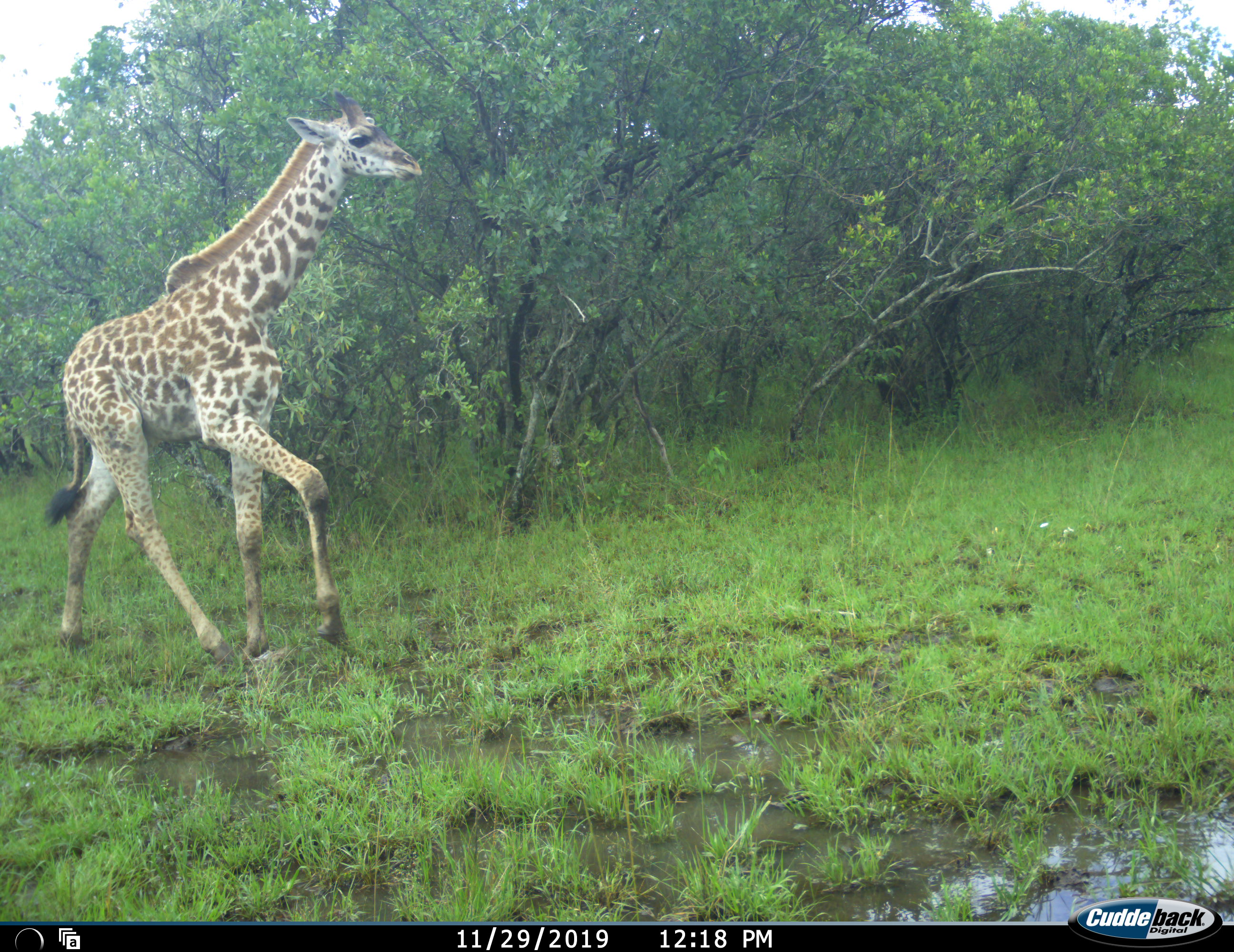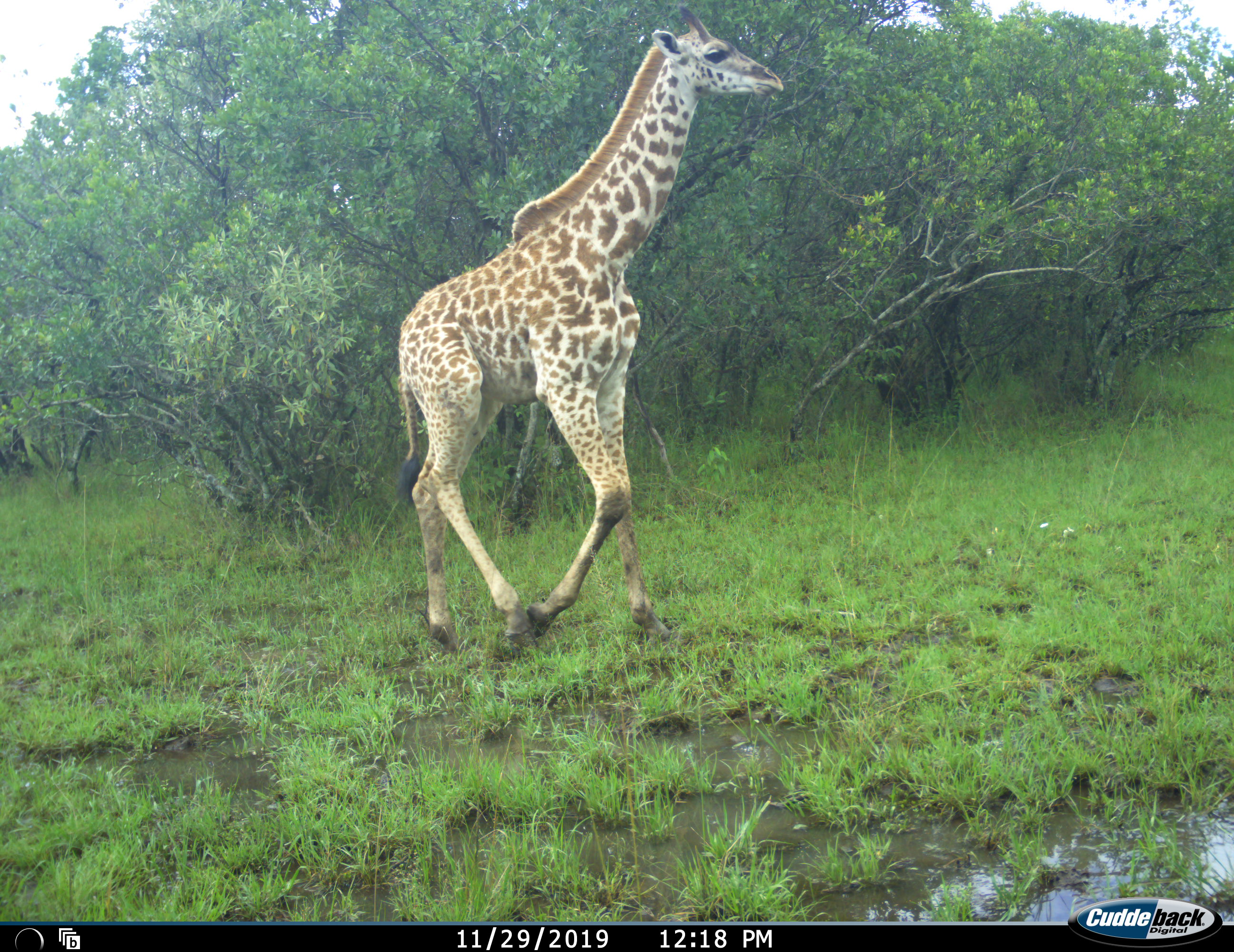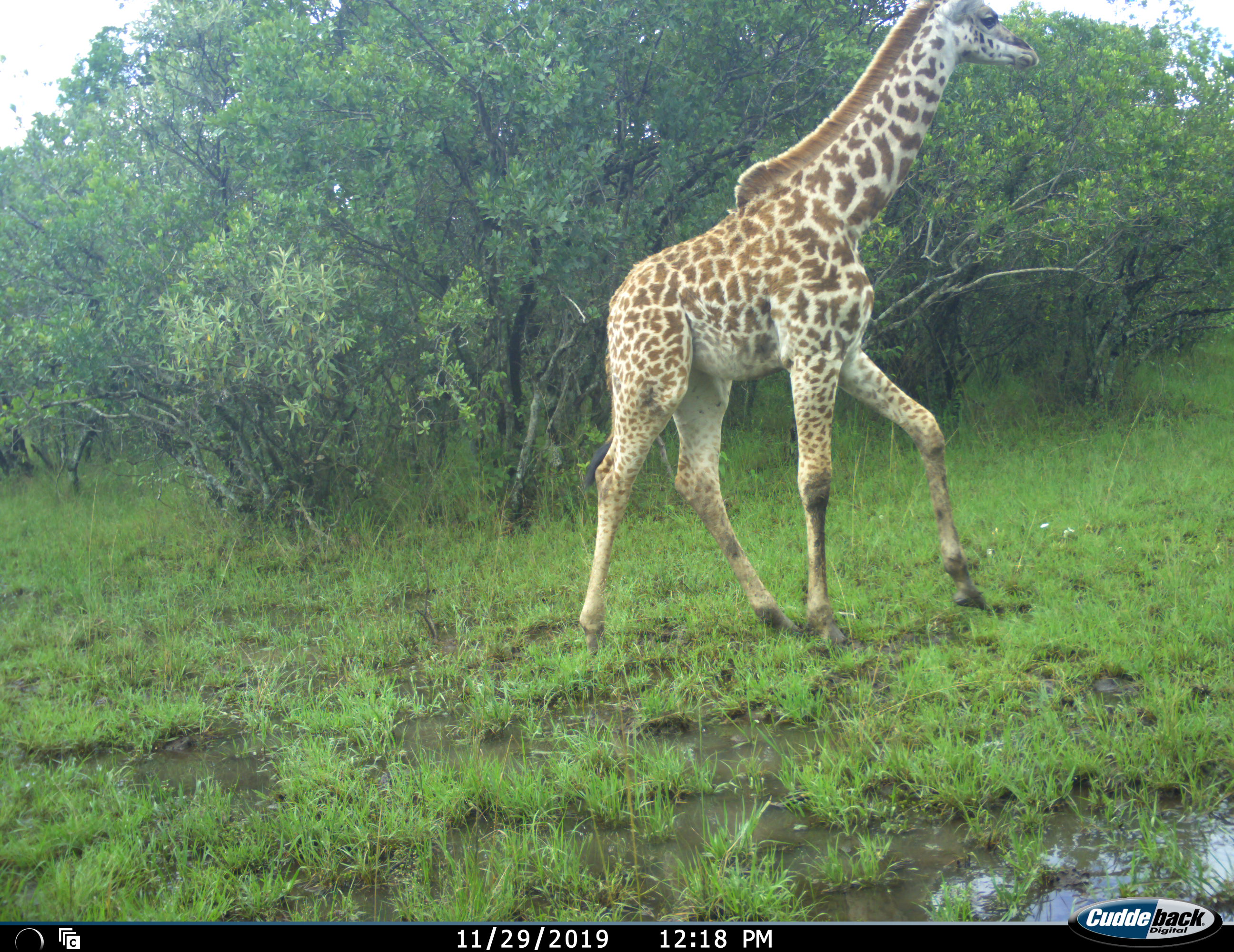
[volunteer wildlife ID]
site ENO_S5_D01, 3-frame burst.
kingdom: Animalia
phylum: Chordata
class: Mammalia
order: Artiodactyla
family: Giraffidae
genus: Giraffa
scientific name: Giraffa camelopardalis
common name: giraffe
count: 1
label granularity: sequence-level